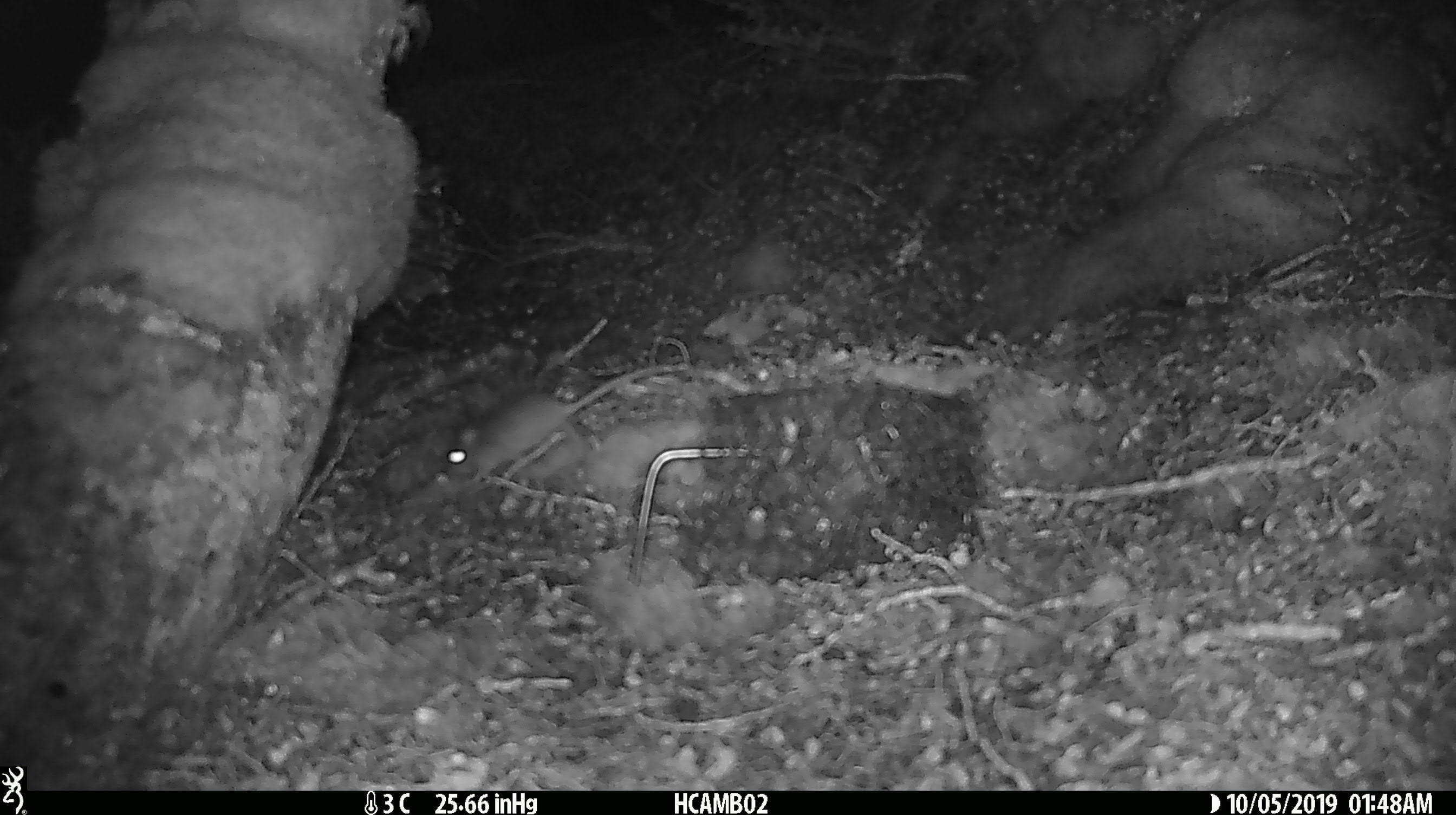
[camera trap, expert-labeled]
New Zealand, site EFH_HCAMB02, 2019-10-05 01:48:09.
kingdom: Animalia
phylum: Chordata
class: Mammalia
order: Rodentia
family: Muridae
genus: Mus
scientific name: Mus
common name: mouse